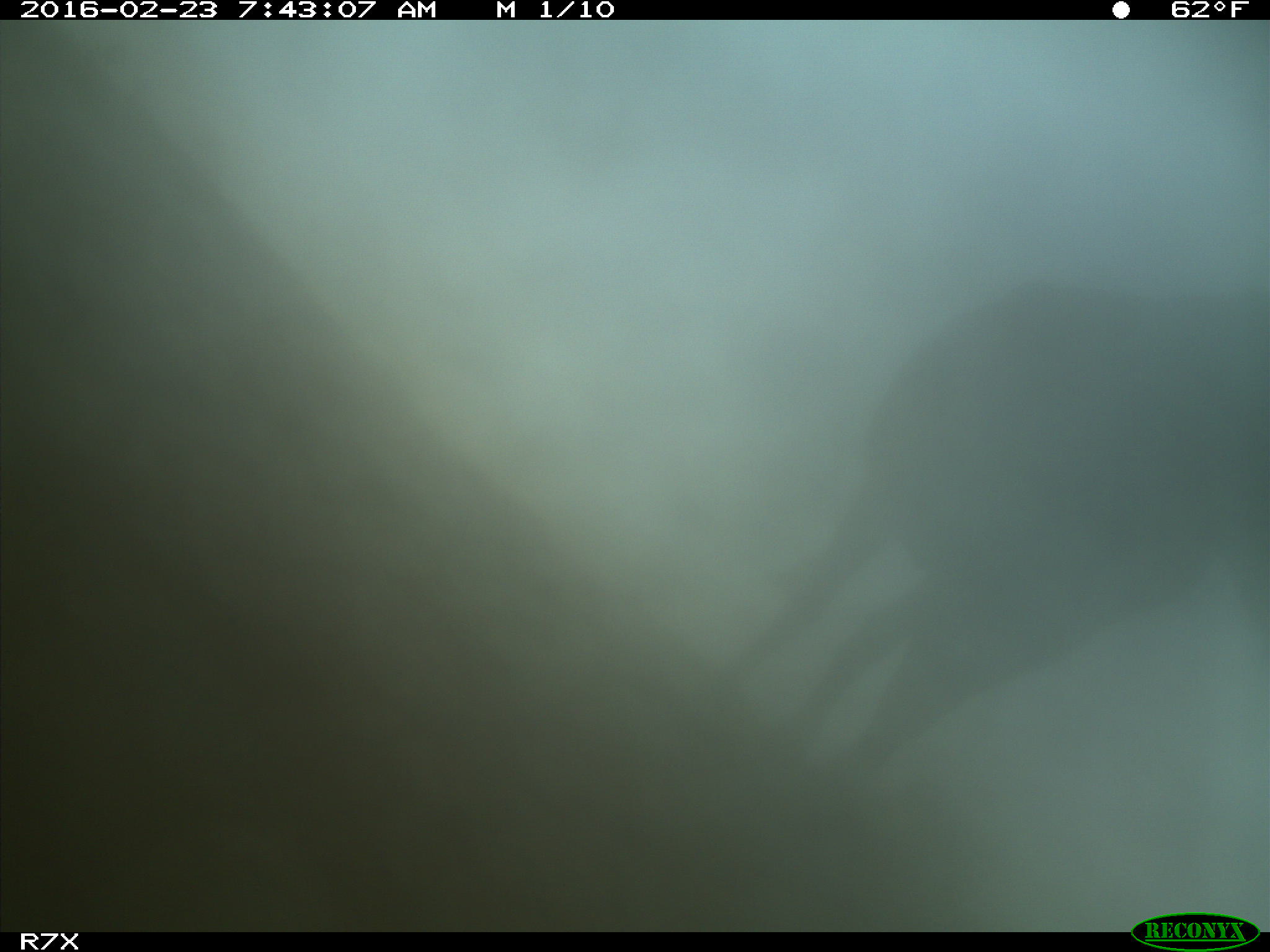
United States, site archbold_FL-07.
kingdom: Animalia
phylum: Chordata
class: Mammalia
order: Artiodactyla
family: Bovidae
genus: Bos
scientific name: Bos taurus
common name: domestic cow